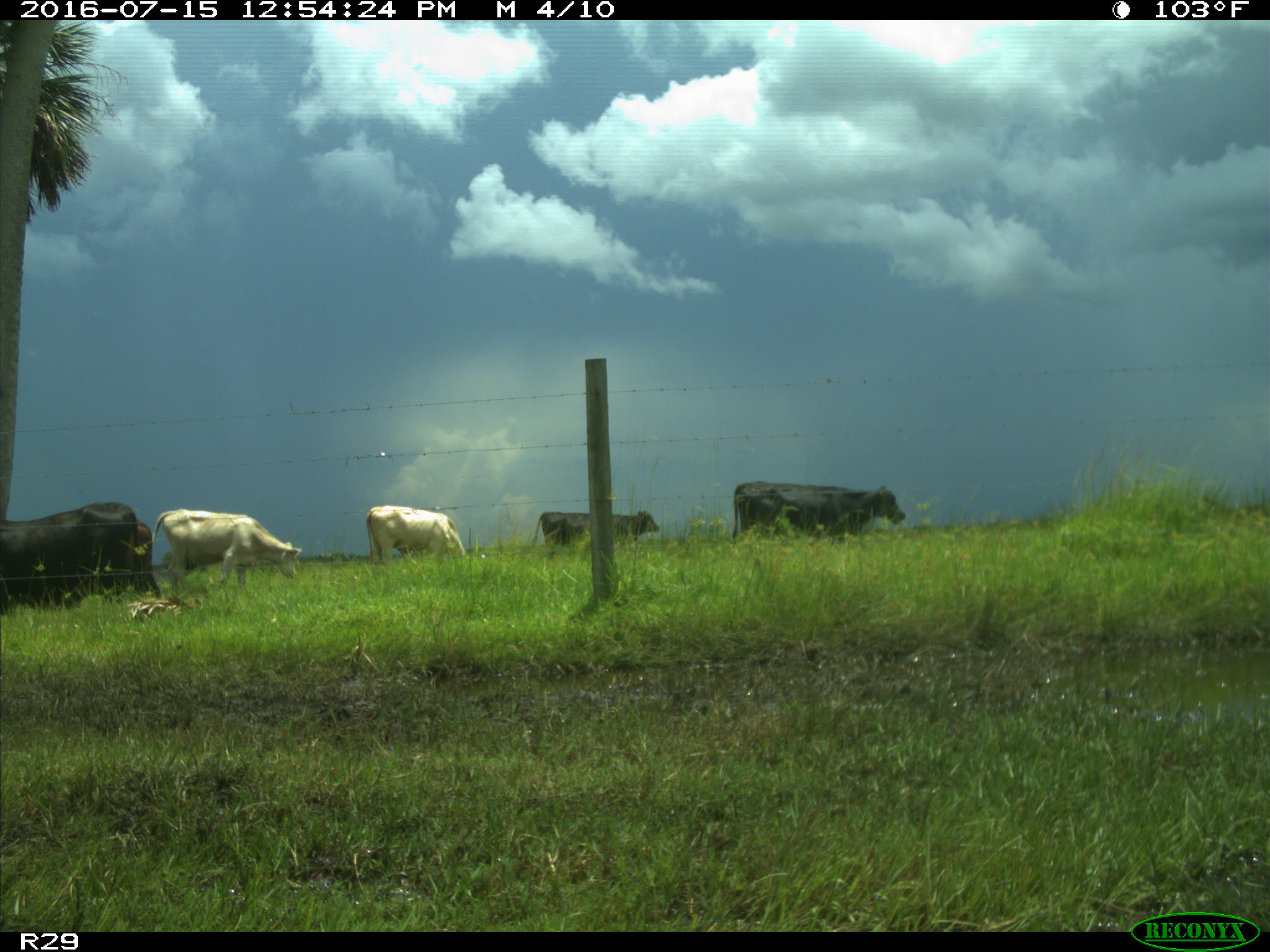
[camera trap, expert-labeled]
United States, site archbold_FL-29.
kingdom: Animalia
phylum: Chordata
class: Mammalia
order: Artiodactyla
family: Bovidae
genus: Bos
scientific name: Bos taurus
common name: domestic cow